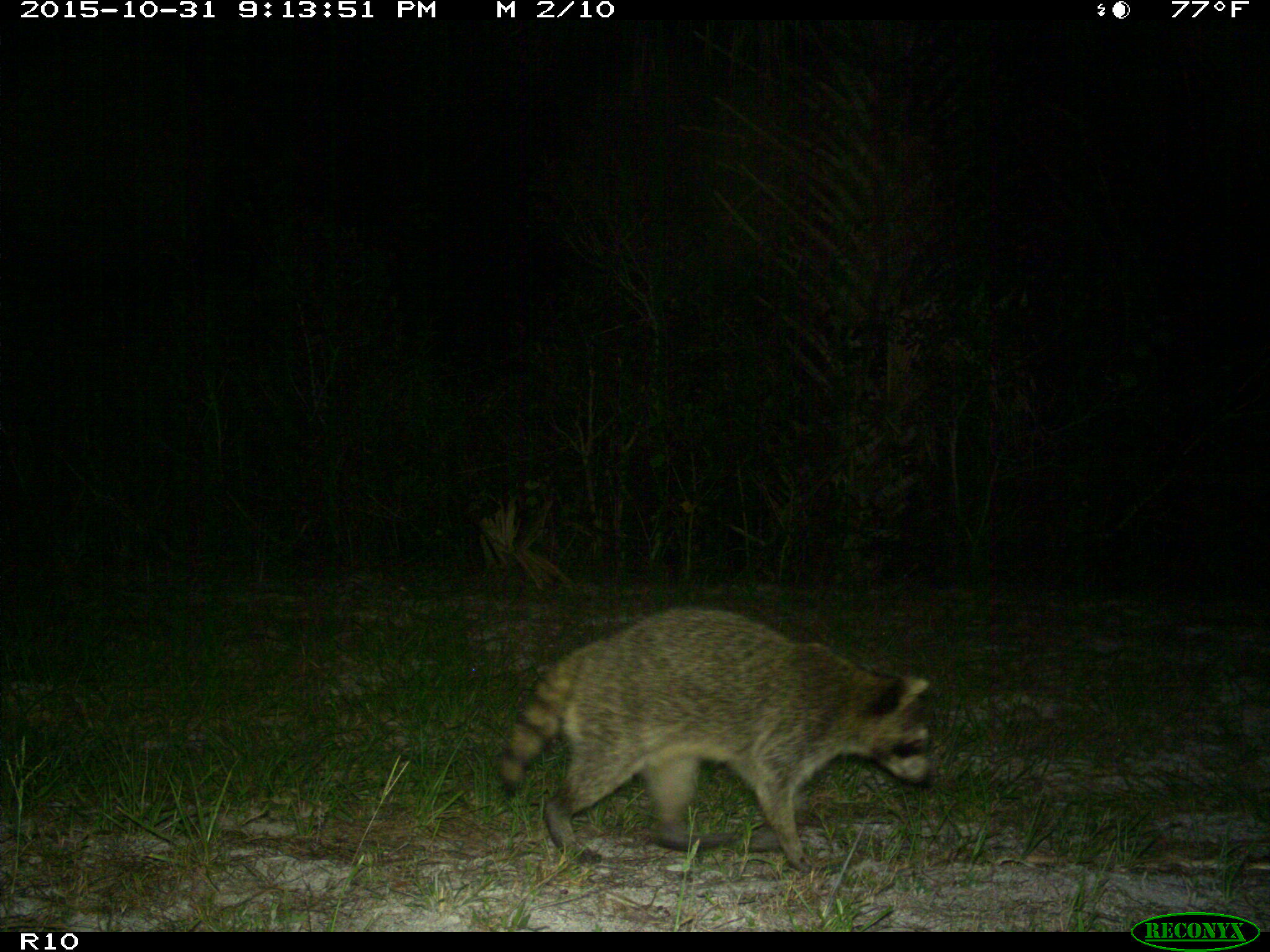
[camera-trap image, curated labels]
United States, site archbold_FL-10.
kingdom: Animalia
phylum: Chordata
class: Mammalia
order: Carnivora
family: Procyonidae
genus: Procyon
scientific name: Procyon lotor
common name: common raccoon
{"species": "Procyon lotor (common raccoon)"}